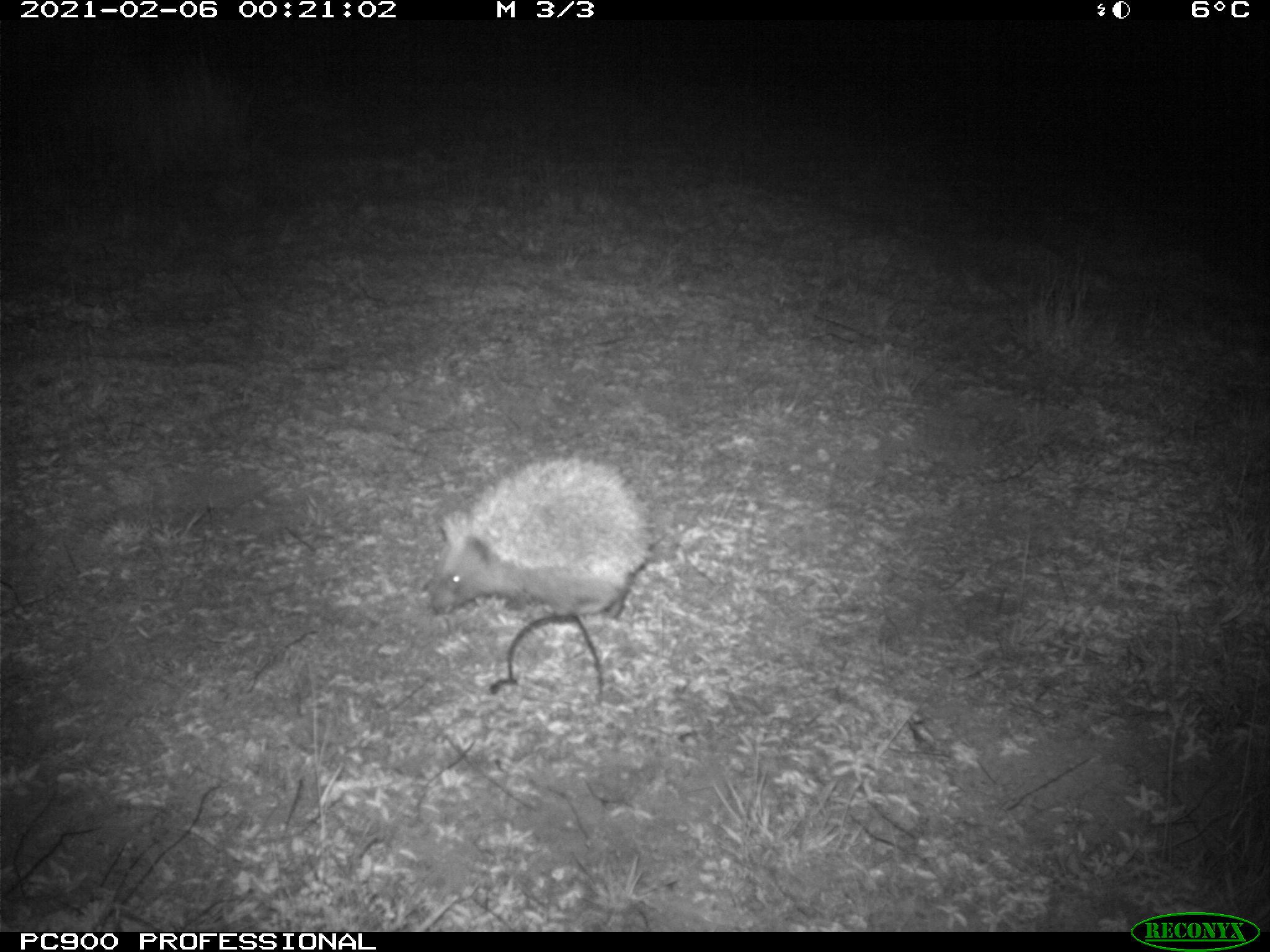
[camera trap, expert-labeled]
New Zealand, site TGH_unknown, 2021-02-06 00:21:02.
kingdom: Animalia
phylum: Chordata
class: Mammalia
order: Eulipotyphla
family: Erinaceidae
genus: Erinaceus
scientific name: Erinaceus europaeus europaeus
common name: european hedgehog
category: hedgehog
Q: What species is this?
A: Hedgehog (european hedgehog) (Erinaceus europaeus europaeus).